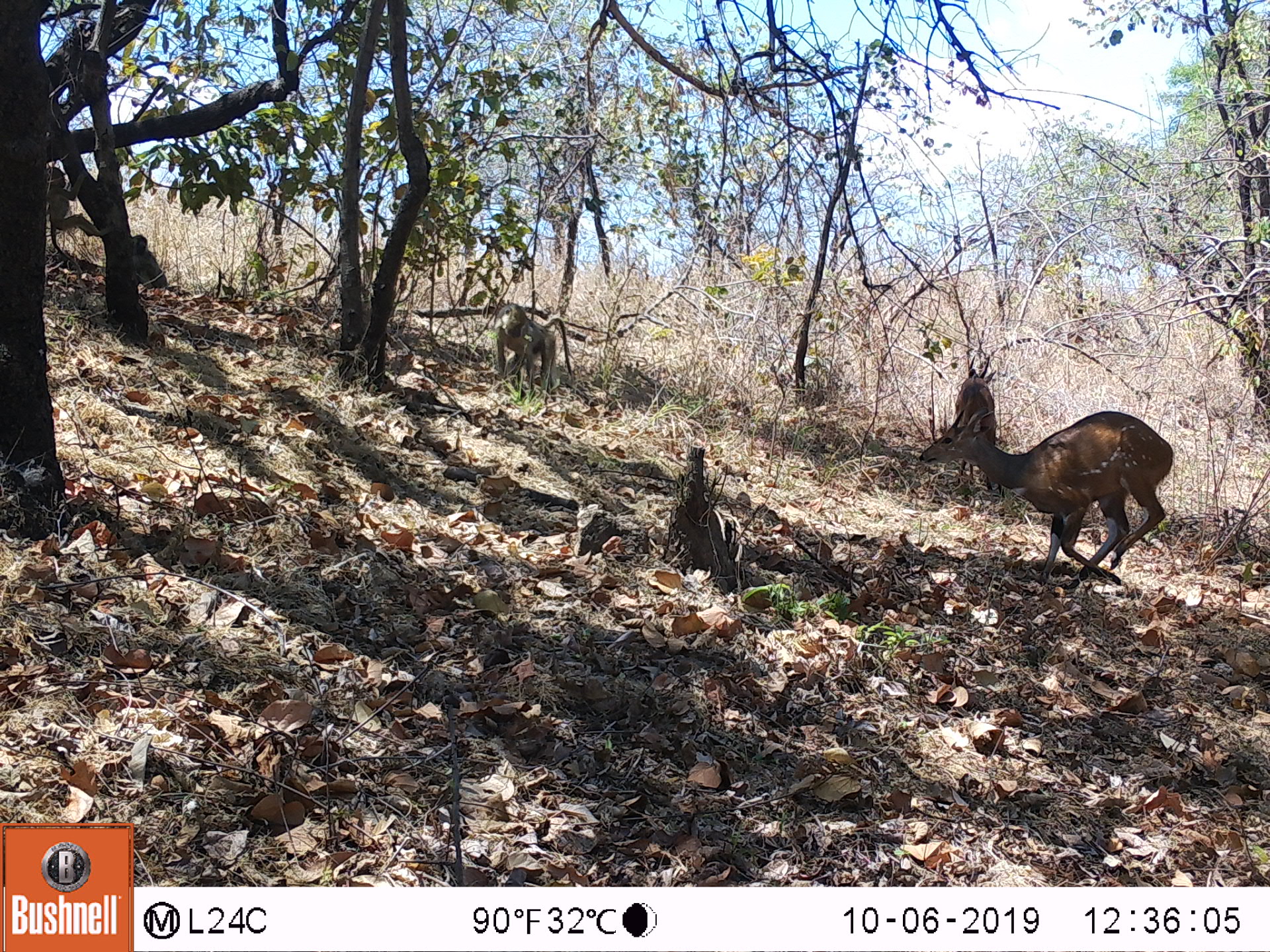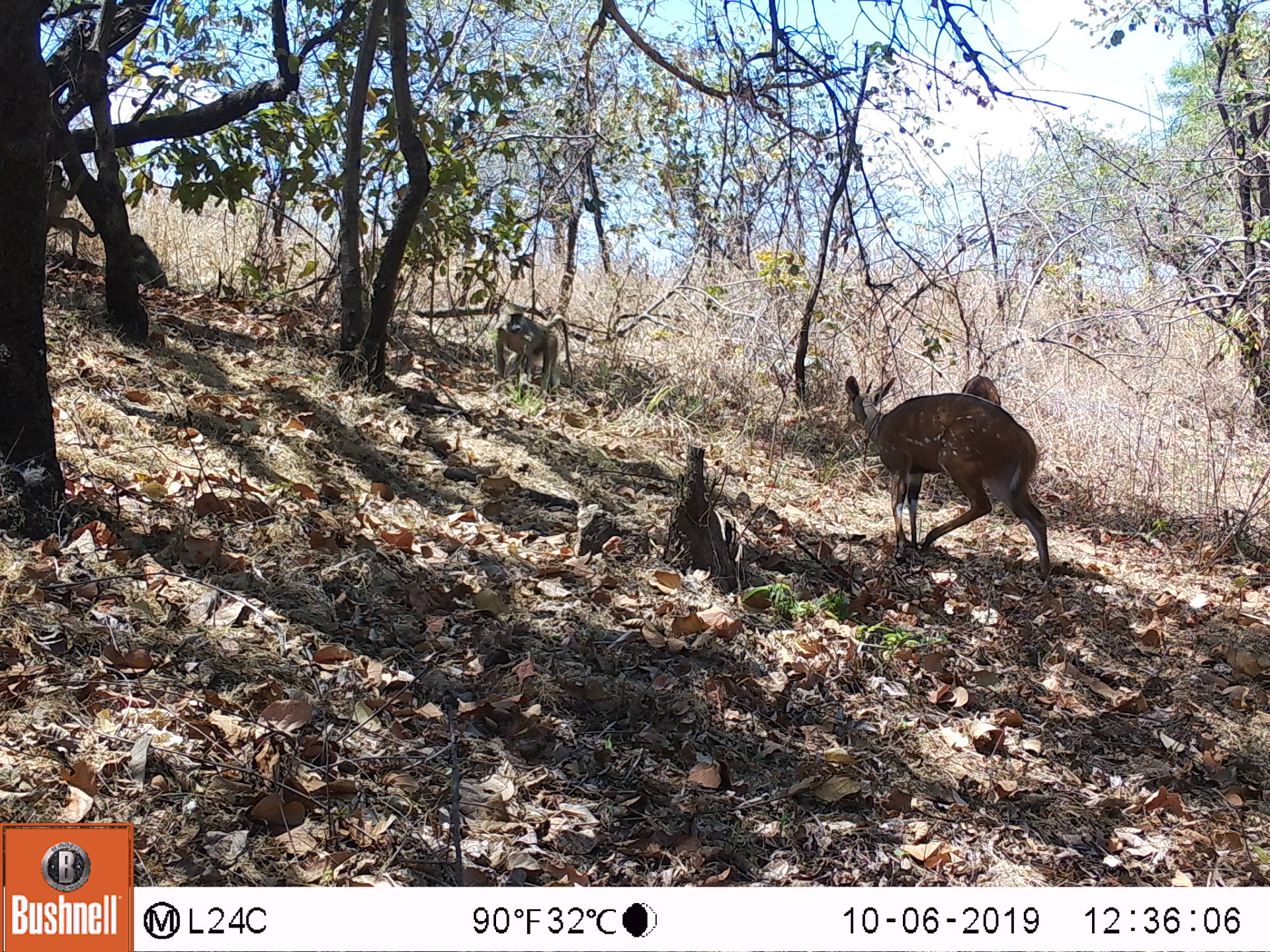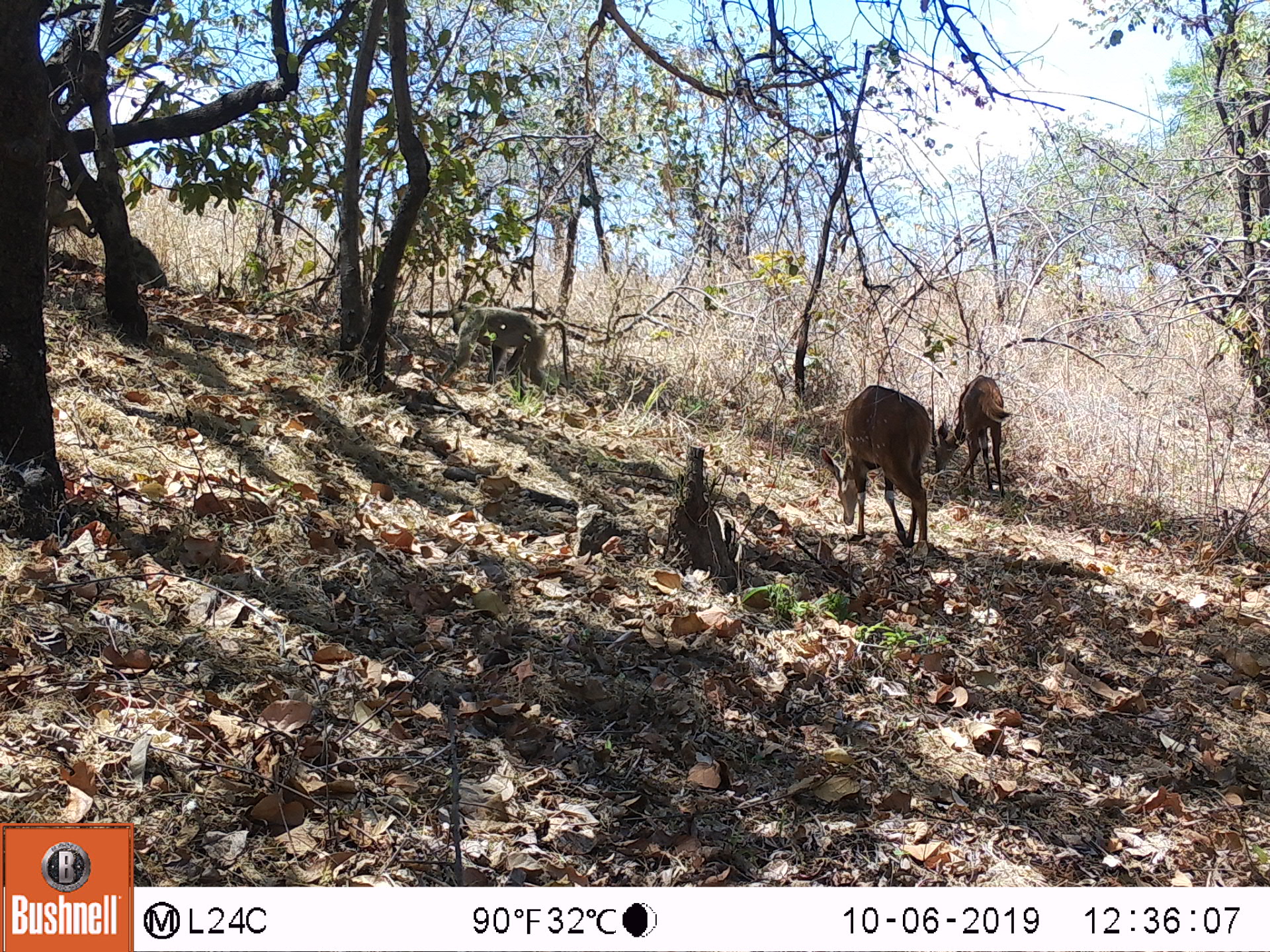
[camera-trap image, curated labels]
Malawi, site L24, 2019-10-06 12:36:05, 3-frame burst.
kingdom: Animalia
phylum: Chordata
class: Mammalia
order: Artiodactyla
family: Bovidae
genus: Tragelaphus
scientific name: Tragelaphus sylvaticus sylvaticus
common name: cape bushbuck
Cape bushbuck (Tragelaphus sylvaticus sylvaticus), count 4.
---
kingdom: Animalia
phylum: Chordata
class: Mammalia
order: Primates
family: Cercopithecidae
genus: Papio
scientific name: Papio cynocephalus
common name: yellow baboon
Yellow baboon (Papio cynocephalus), count 2.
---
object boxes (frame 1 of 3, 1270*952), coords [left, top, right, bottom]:
cape bushbuck: [919, 401, 1183, 590]; [916, 414, 1174, 579]; [955, 354, 1002, 436]; [959, 357, 998, 434]
yellow baboon: [487, 298, 572, 396]; [130, 227, 170, 293]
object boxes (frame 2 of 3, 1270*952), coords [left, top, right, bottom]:
cape bushbuck: [840, 370, 1058, 581]; [830, 372, 1054, 569]; [961, 367, 1005, 414]
yellow baboon: [489, 305, 572, 392]; [130, 226, 170, 300]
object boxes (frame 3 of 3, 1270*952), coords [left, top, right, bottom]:
cape bushbuck: [817, 376, 936, 560]; [818, 384, 934, 555]; [930, 370, 1012, 502]; [939, 377, 1013, 491]
yellow baboon: [438, 311, 578, 384]; [123, 232, 175, 296]